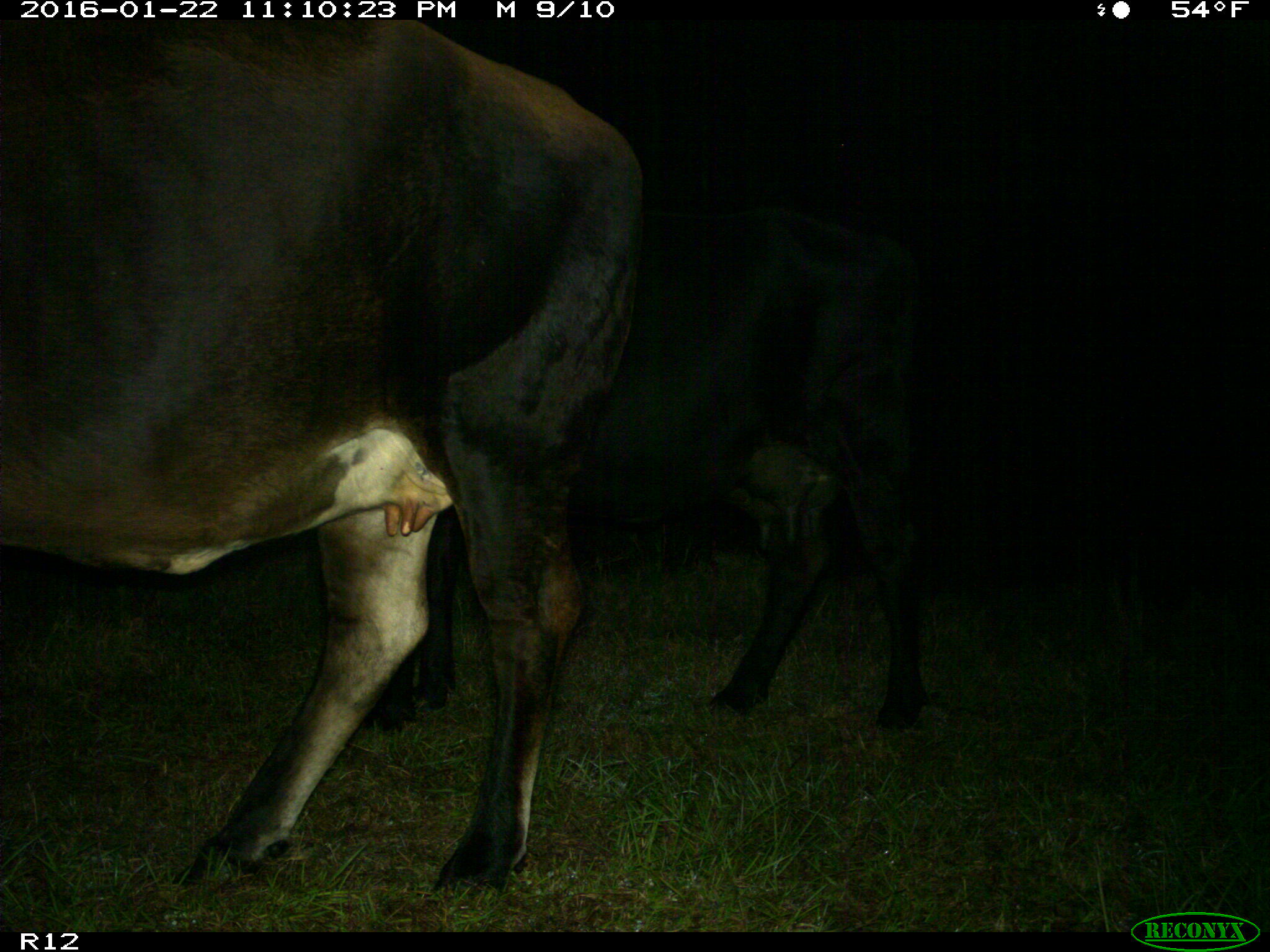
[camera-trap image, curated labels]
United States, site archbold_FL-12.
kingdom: Animalia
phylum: Chordata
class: Mammalia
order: Artiodactyla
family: Bovidae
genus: Bos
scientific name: Bos taurus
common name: domestic cow